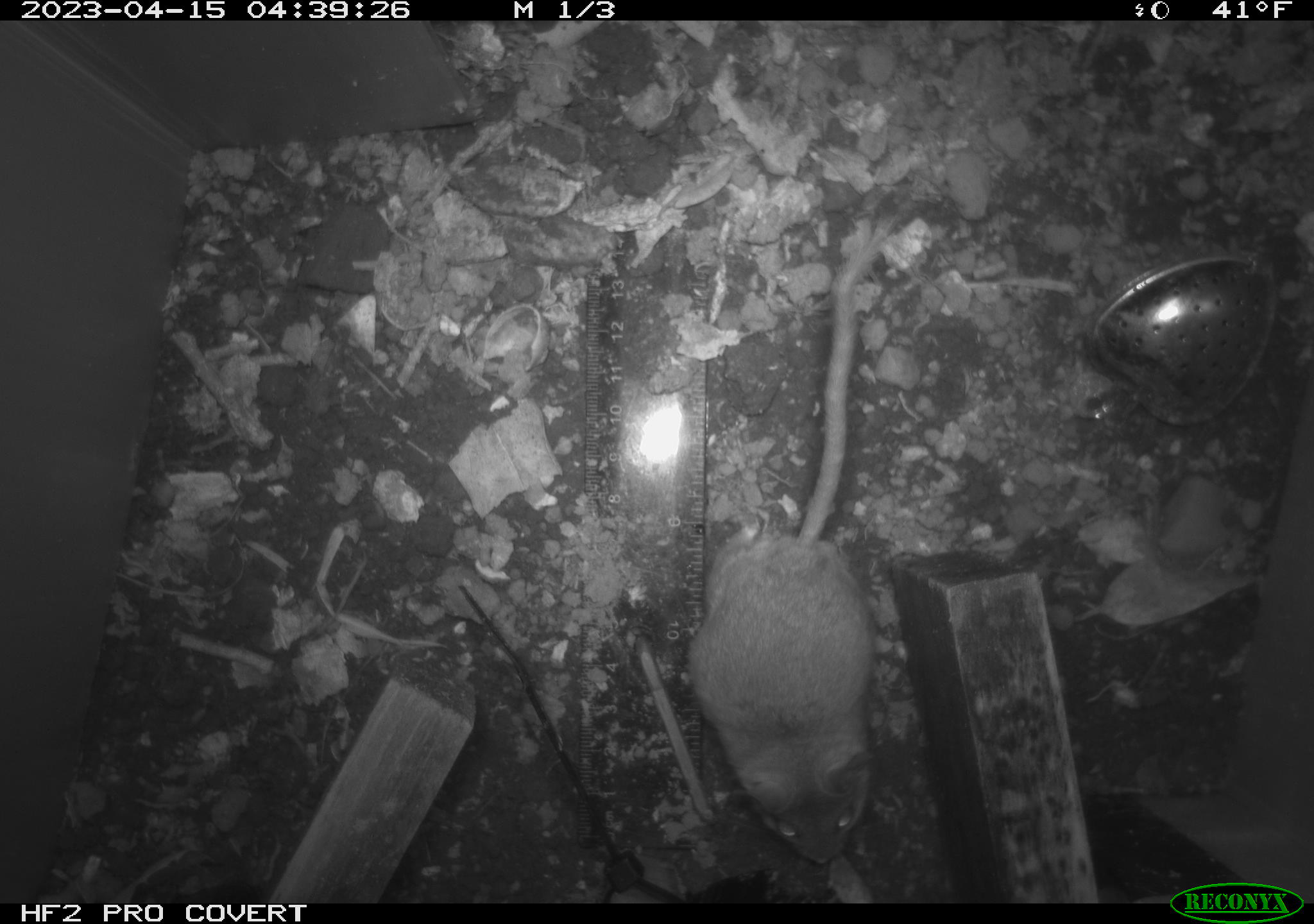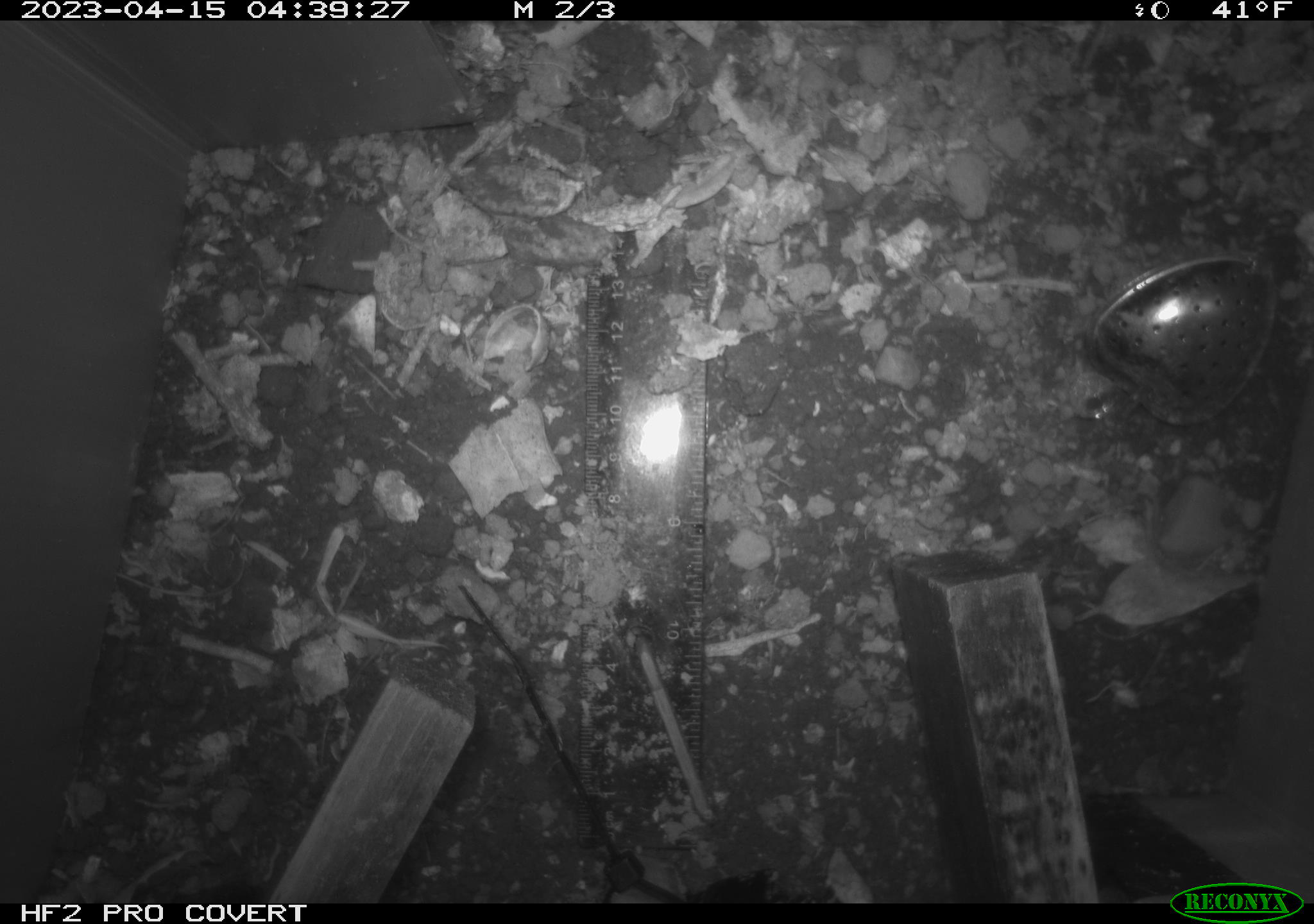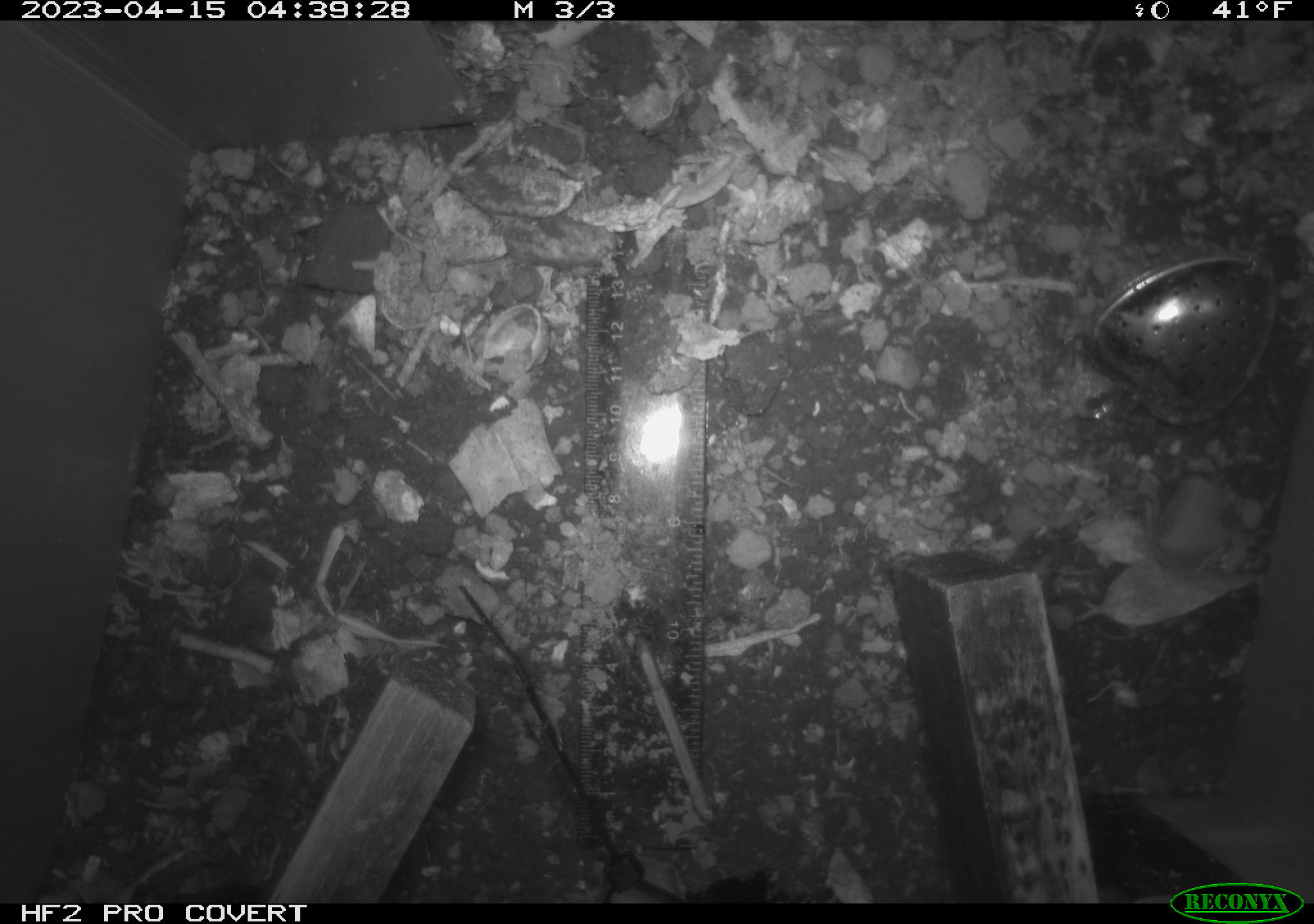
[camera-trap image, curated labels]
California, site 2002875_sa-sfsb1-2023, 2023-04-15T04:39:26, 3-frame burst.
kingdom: Animalia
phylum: Chordata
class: Mammalia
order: Rodentia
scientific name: Rodentia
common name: mouse species